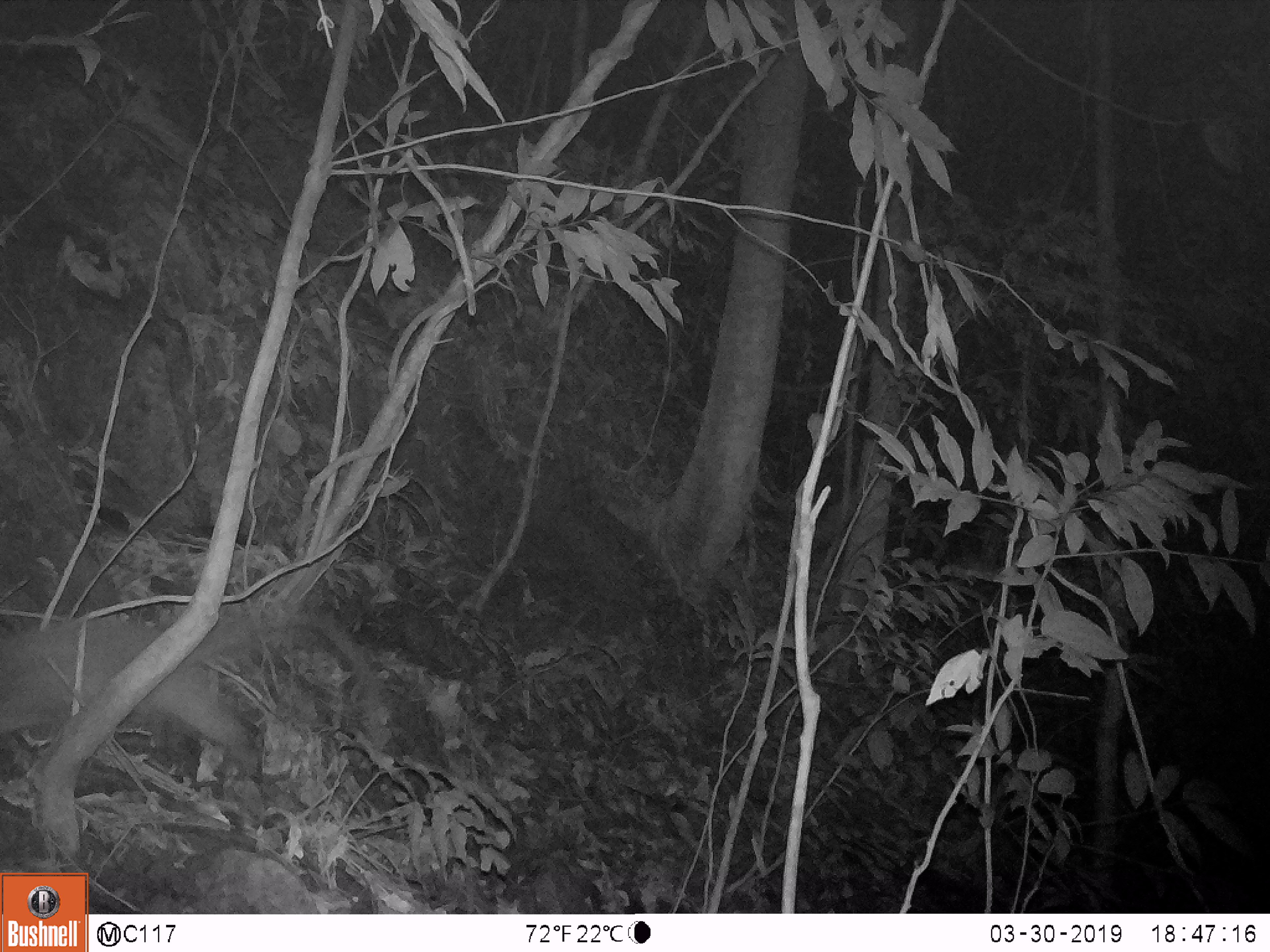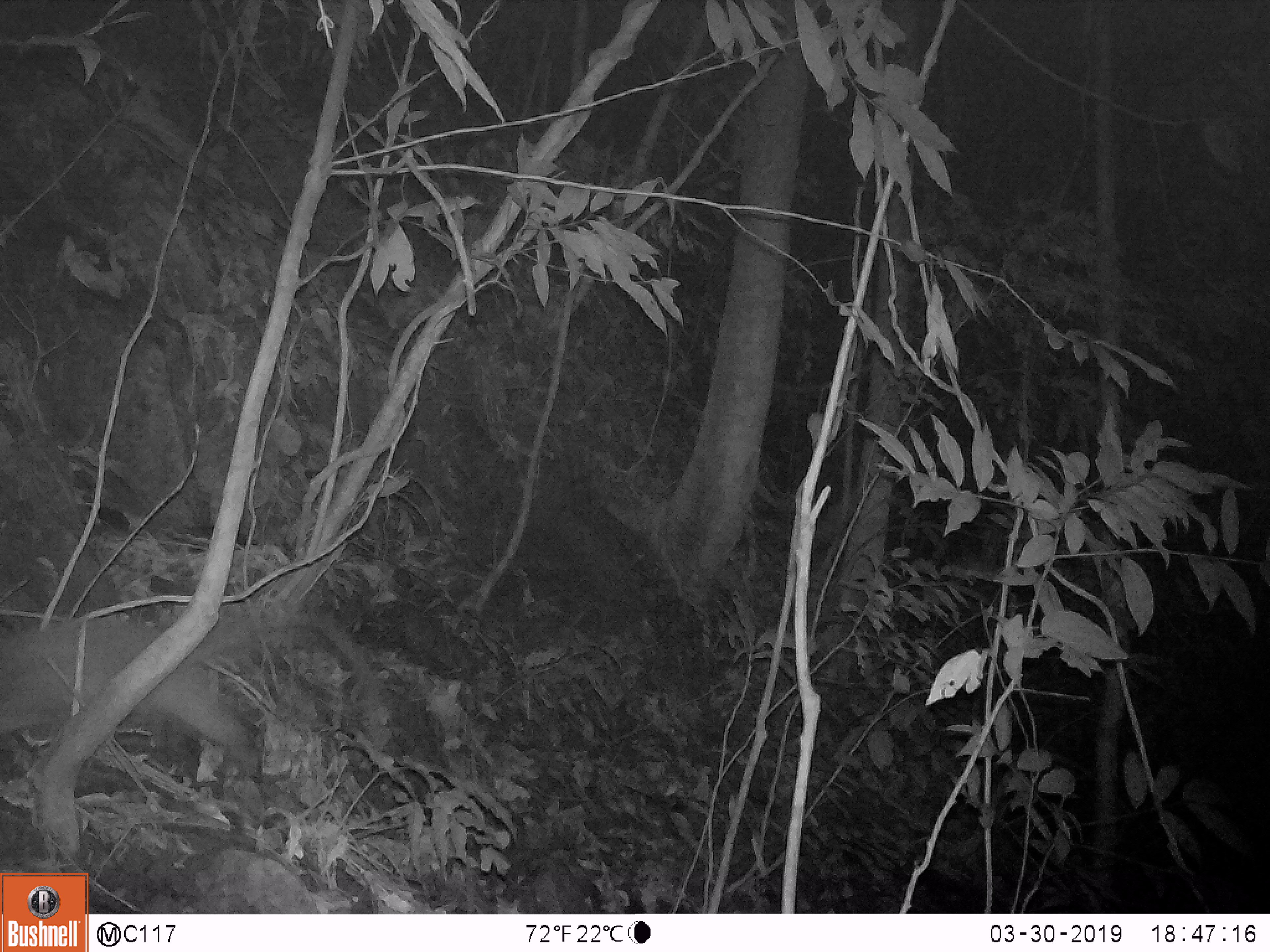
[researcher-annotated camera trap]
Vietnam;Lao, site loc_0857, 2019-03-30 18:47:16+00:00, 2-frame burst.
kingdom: Animalia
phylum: Chordata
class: Mammalia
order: Carnivora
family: Viverridae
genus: Paguma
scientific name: Paguma larvata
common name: masked palm civet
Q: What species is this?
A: Masked palm civet (Paguma larvata).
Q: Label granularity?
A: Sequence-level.